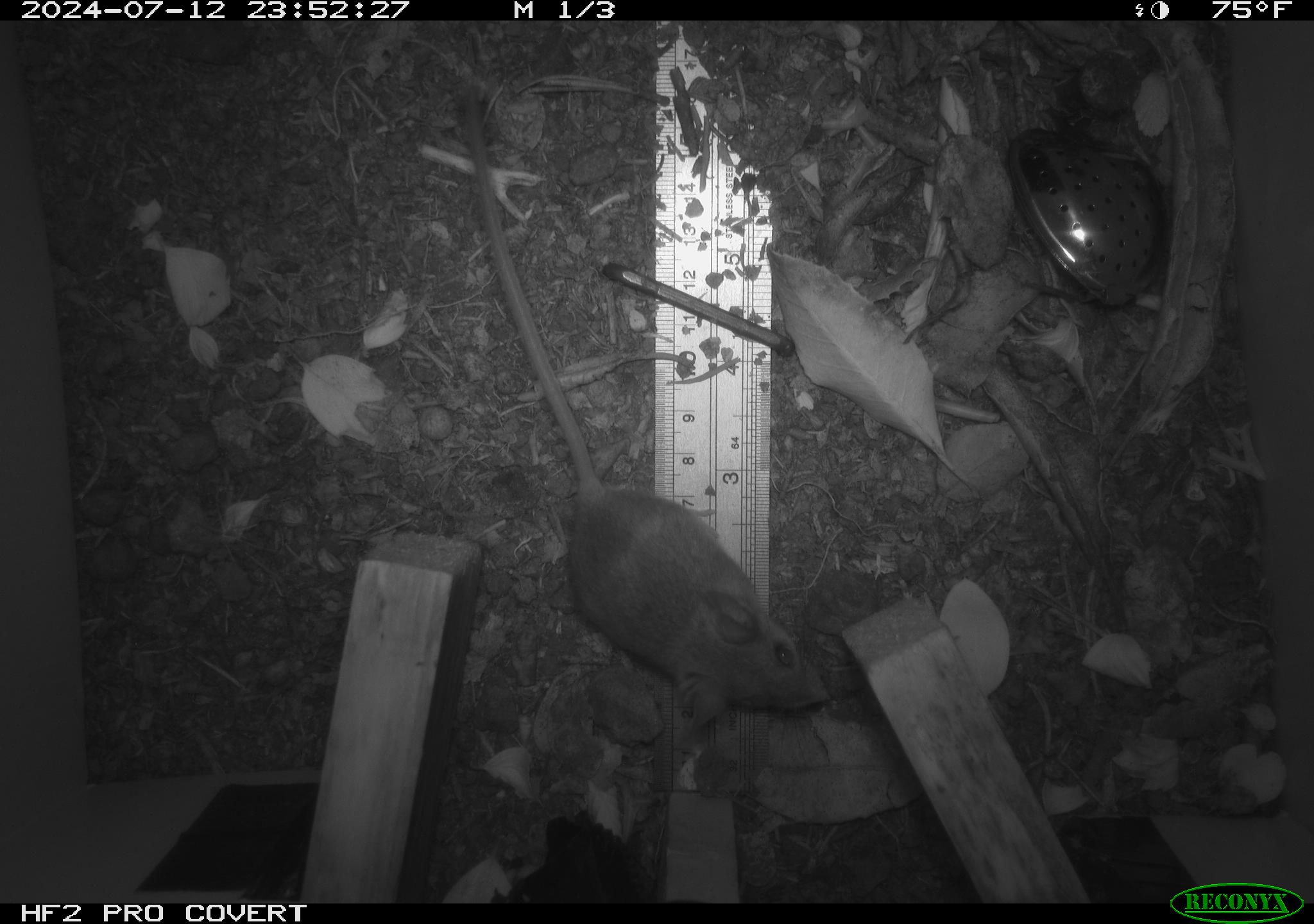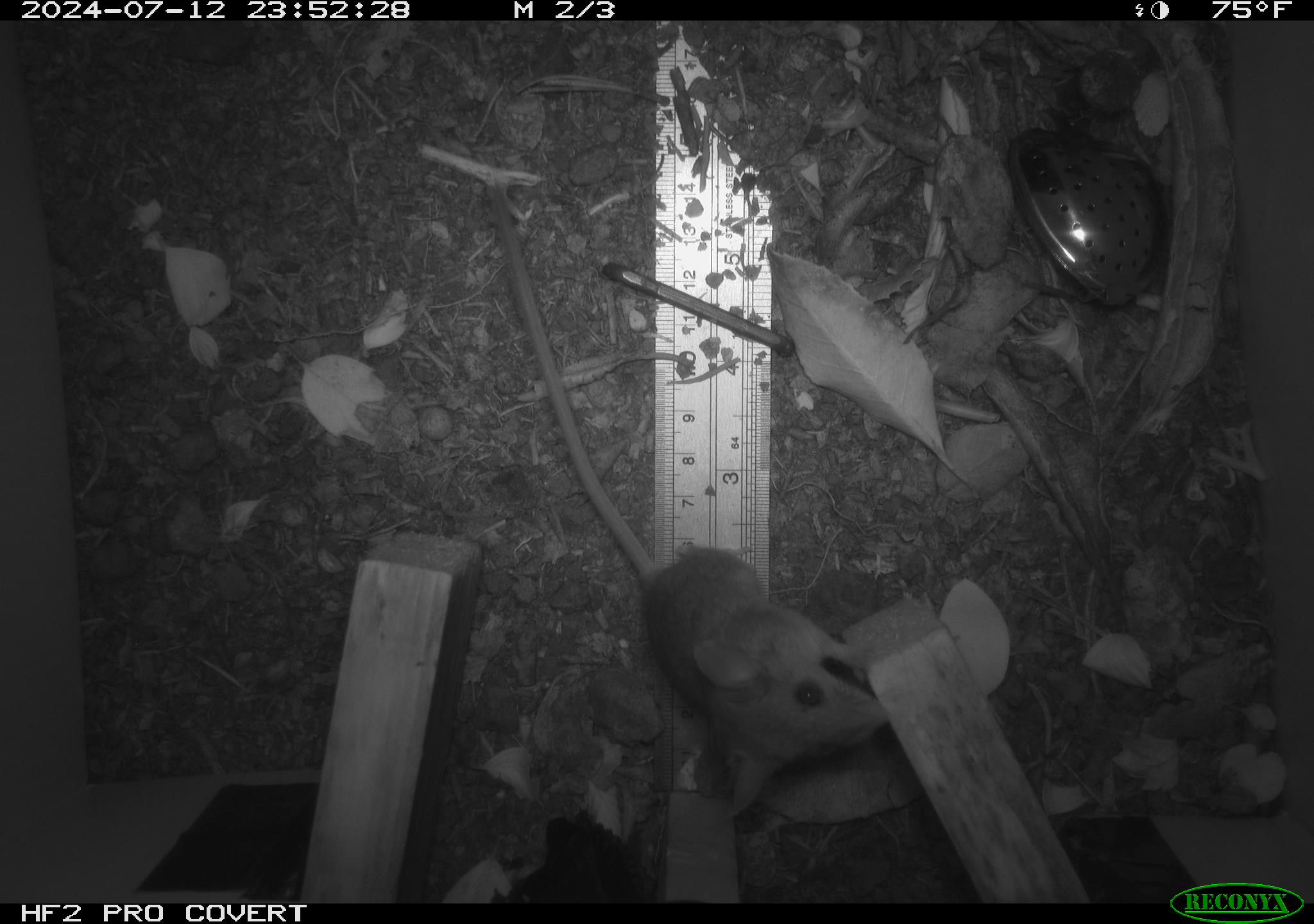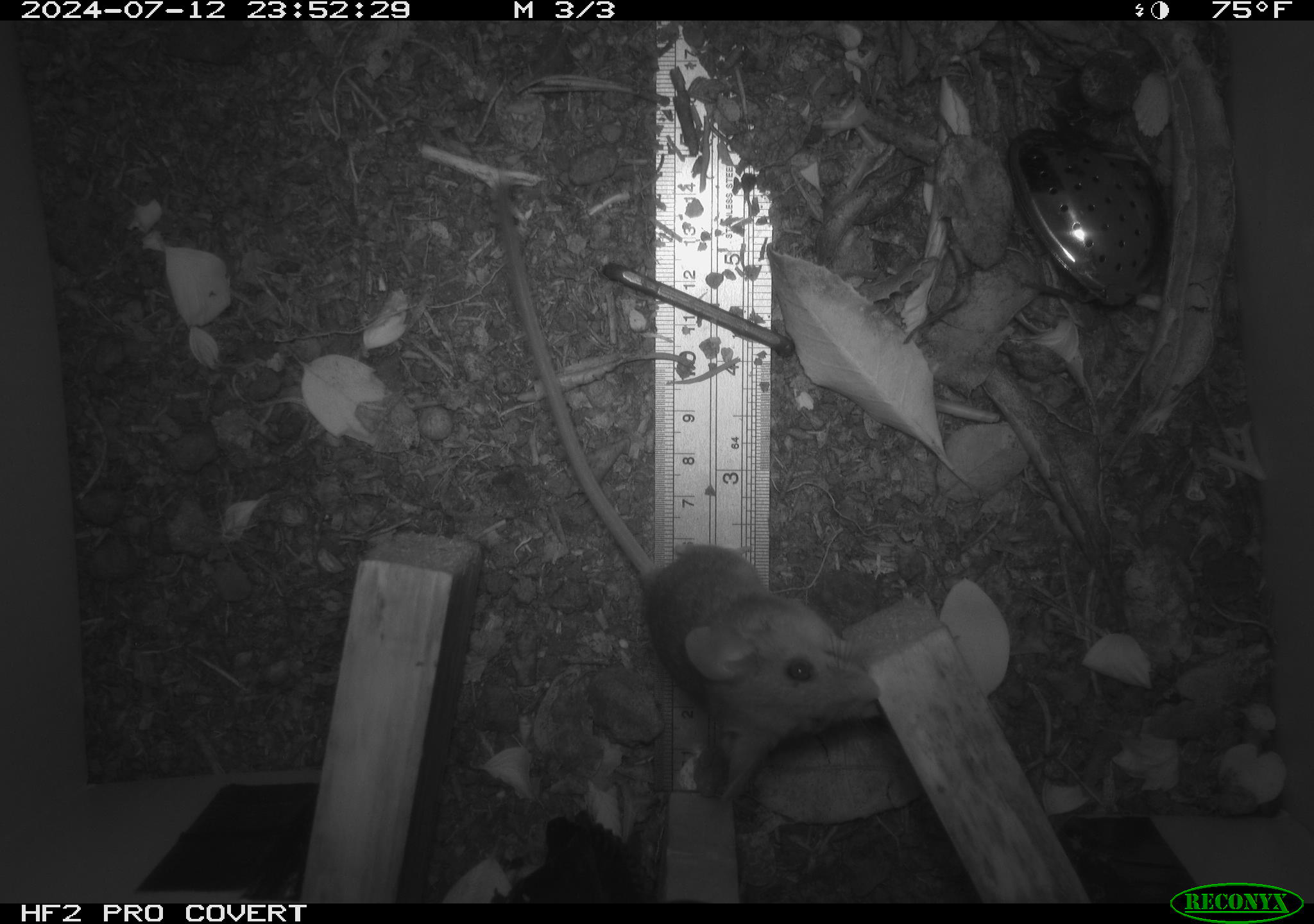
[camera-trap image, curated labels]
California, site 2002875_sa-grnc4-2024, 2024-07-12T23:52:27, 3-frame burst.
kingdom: Animalia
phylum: Chordata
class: Mammalia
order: Rodentia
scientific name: Rodentia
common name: rodent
Rodent (Rodentia).